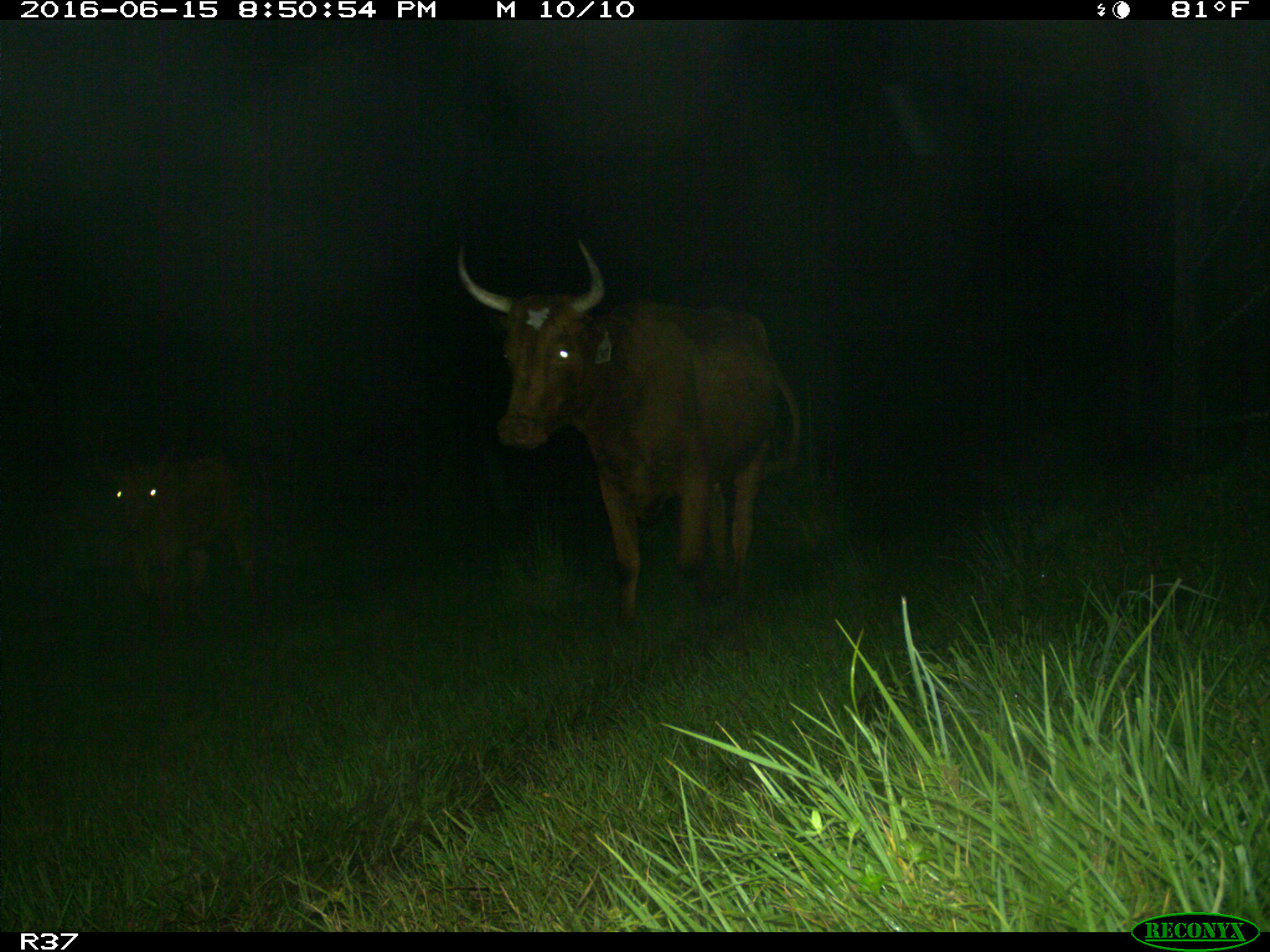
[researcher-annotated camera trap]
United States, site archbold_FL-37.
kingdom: Animalia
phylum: Chordata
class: Mammalia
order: Artiodactyla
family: Bovidae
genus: Bos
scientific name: Bos taurus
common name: domestic cow